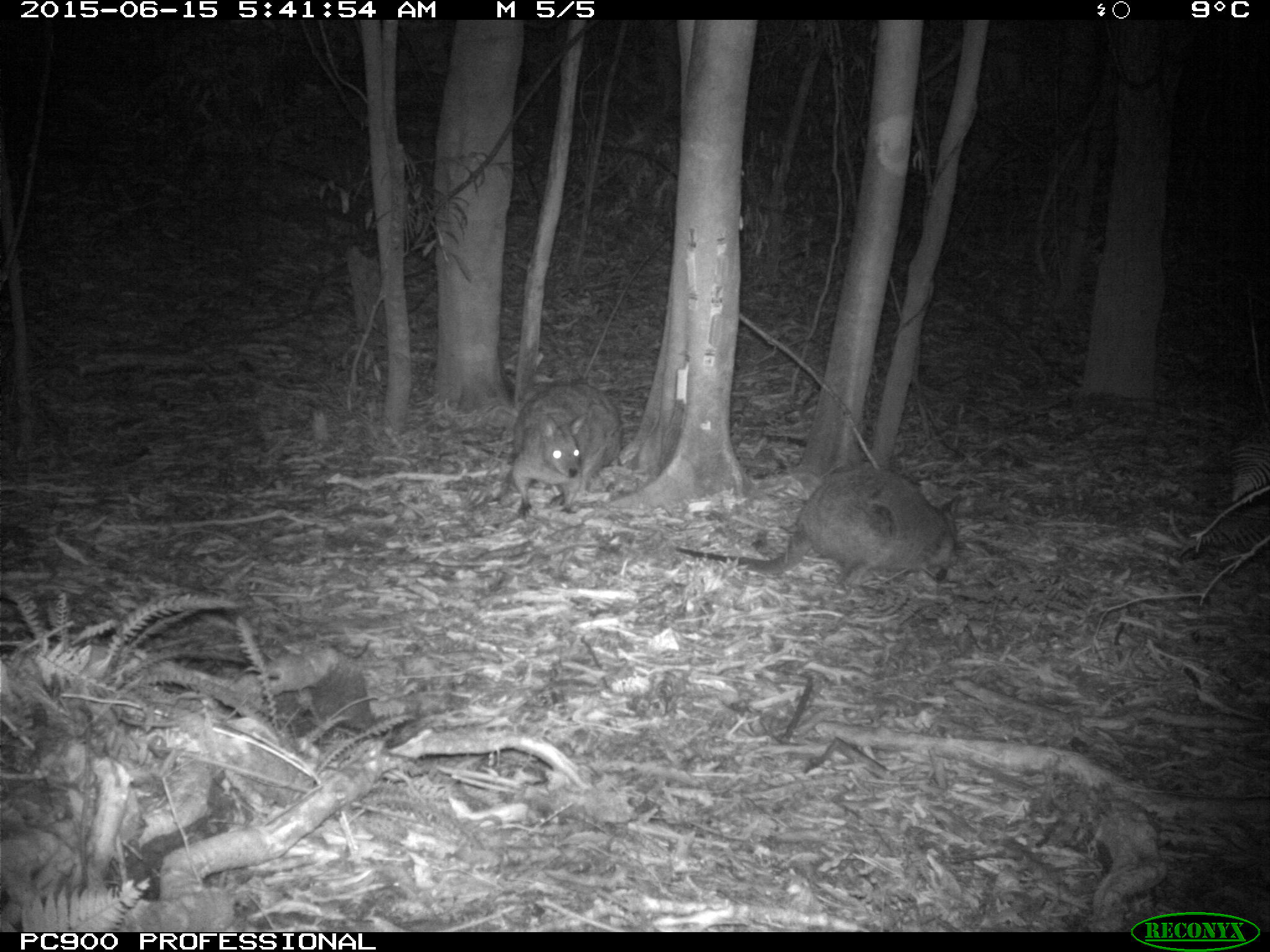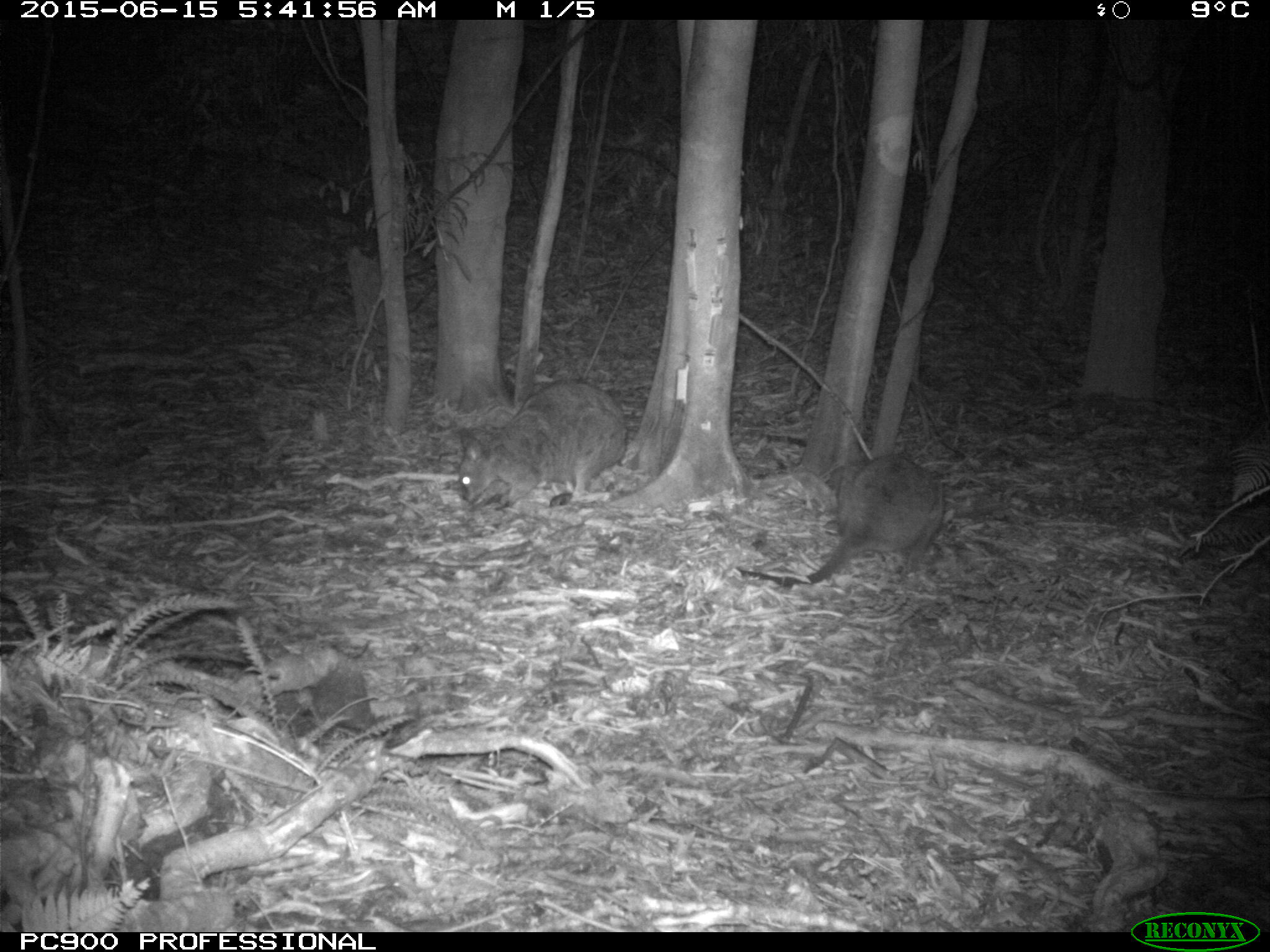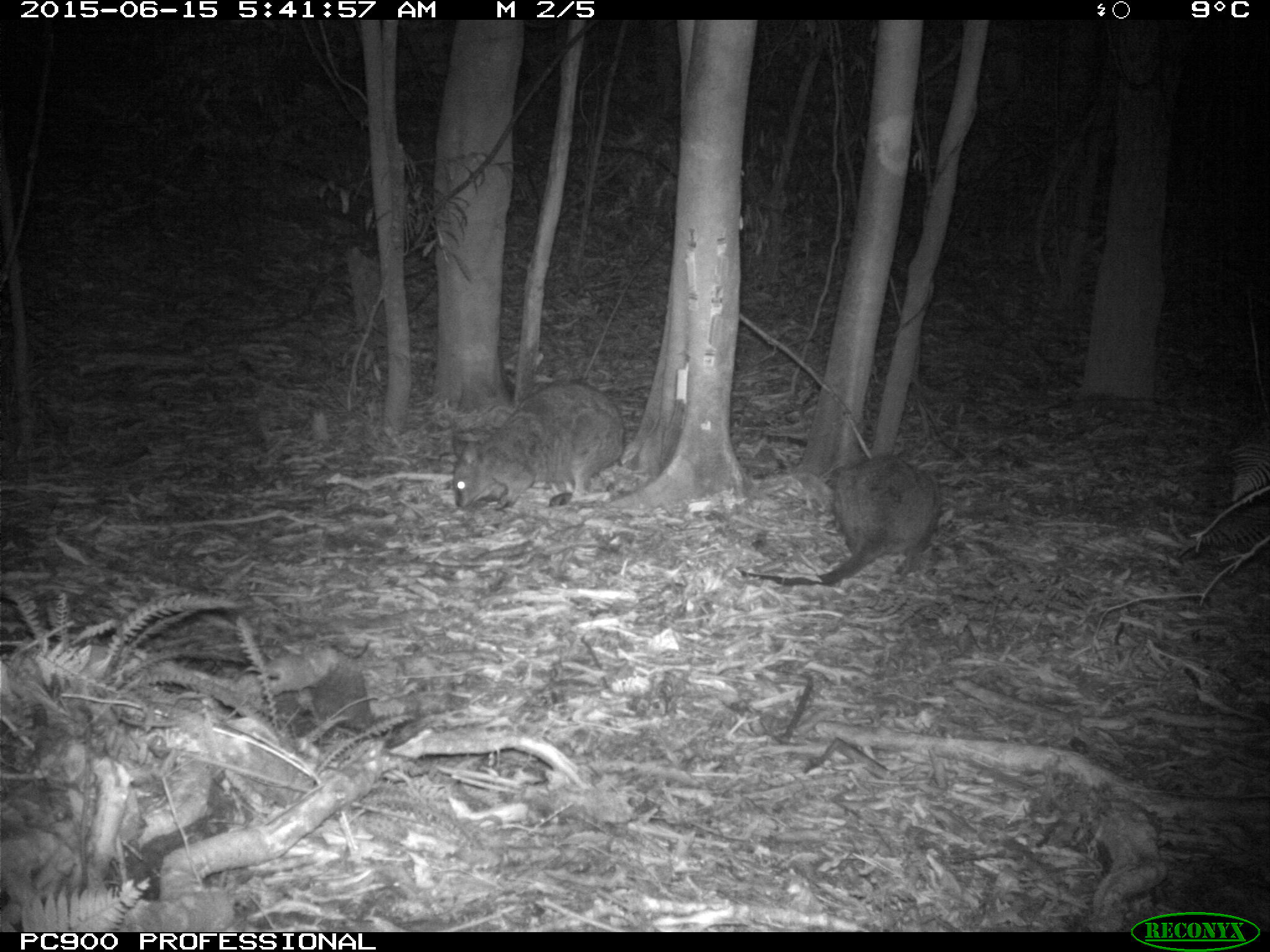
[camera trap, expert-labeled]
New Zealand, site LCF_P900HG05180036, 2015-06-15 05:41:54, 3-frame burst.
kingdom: Animalia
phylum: Chordata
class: Mammalia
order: Diprotodontia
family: Macropodidae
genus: Notamacropus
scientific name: Notamacropus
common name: wallaby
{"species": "wallaby (Notamacropus)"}